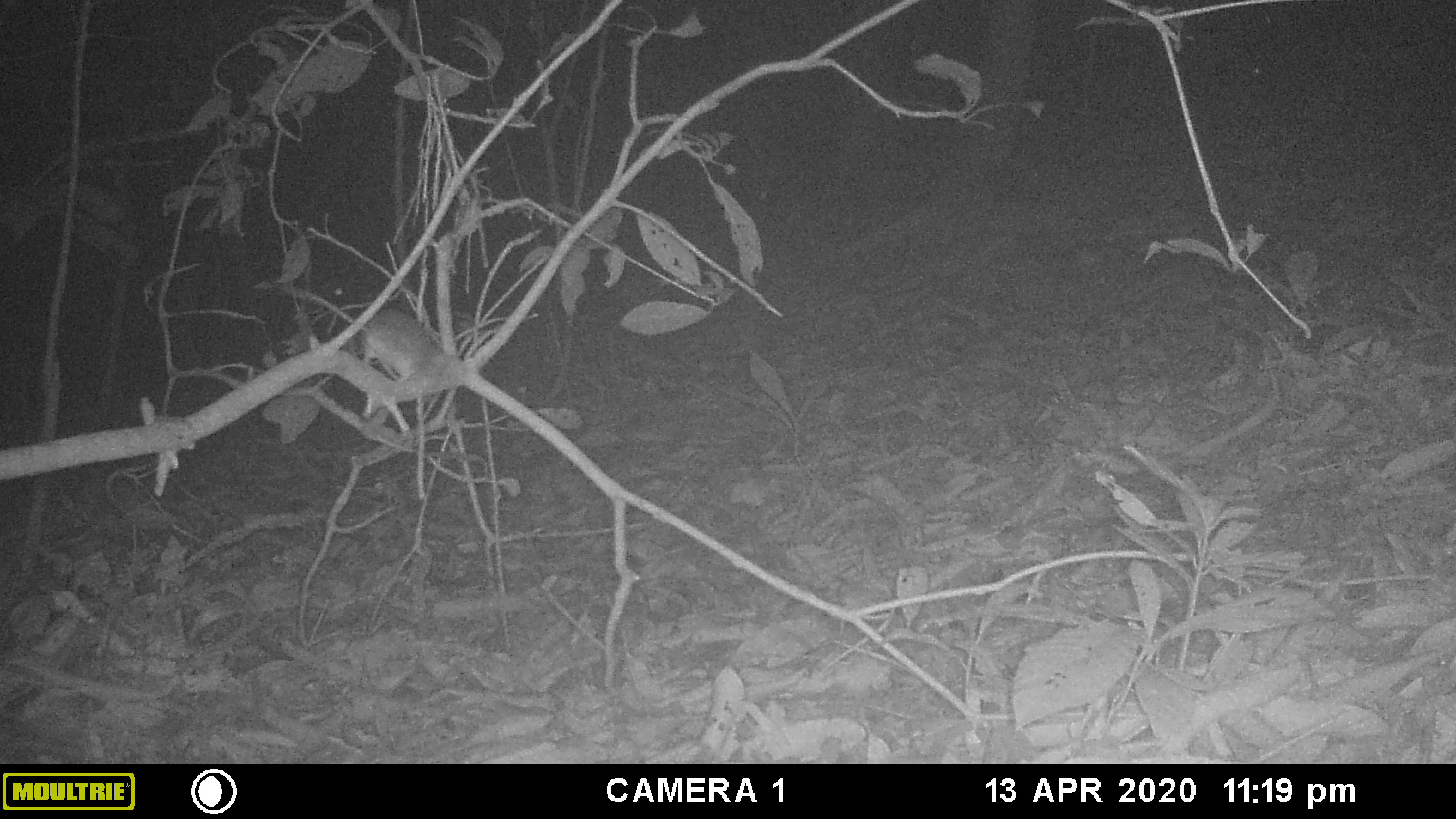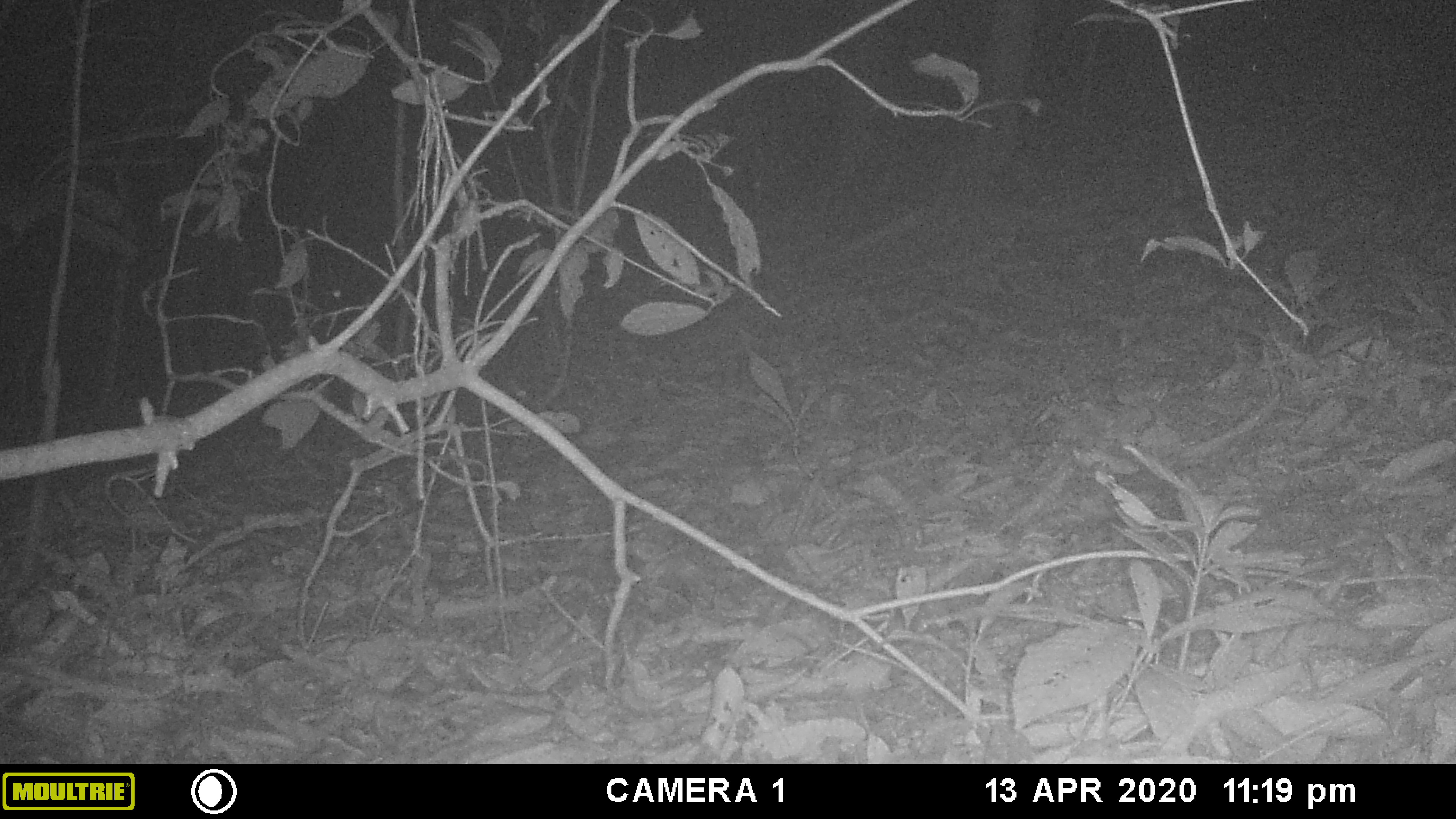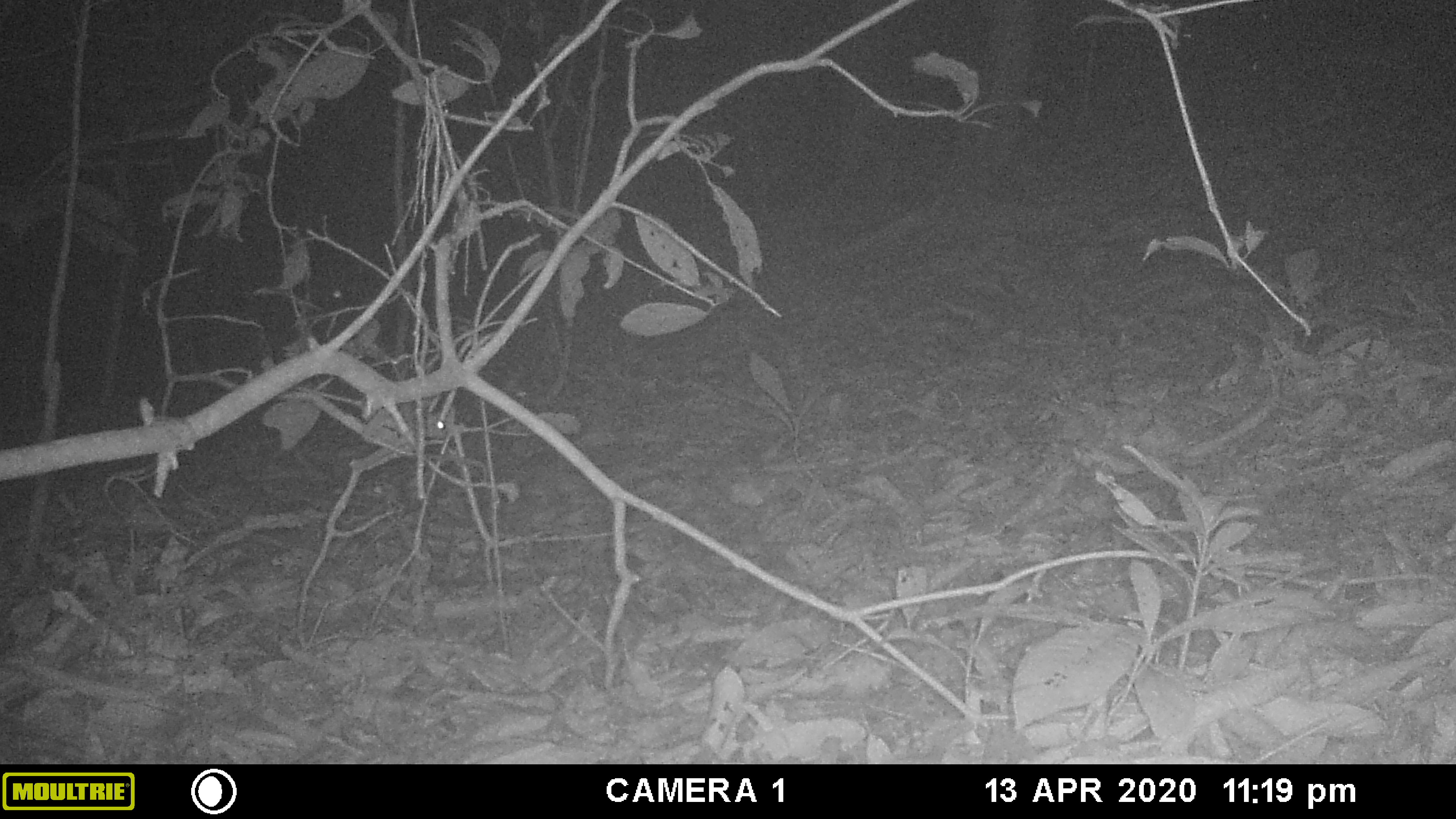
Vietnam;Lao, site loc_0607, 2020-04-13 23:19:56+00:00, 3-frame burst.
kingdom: Animalia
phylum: Chordata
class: Mammalia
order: Rodentia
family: Muridae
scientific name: Muridae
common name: old-world mice and rats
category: unidentified murid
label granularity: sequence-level